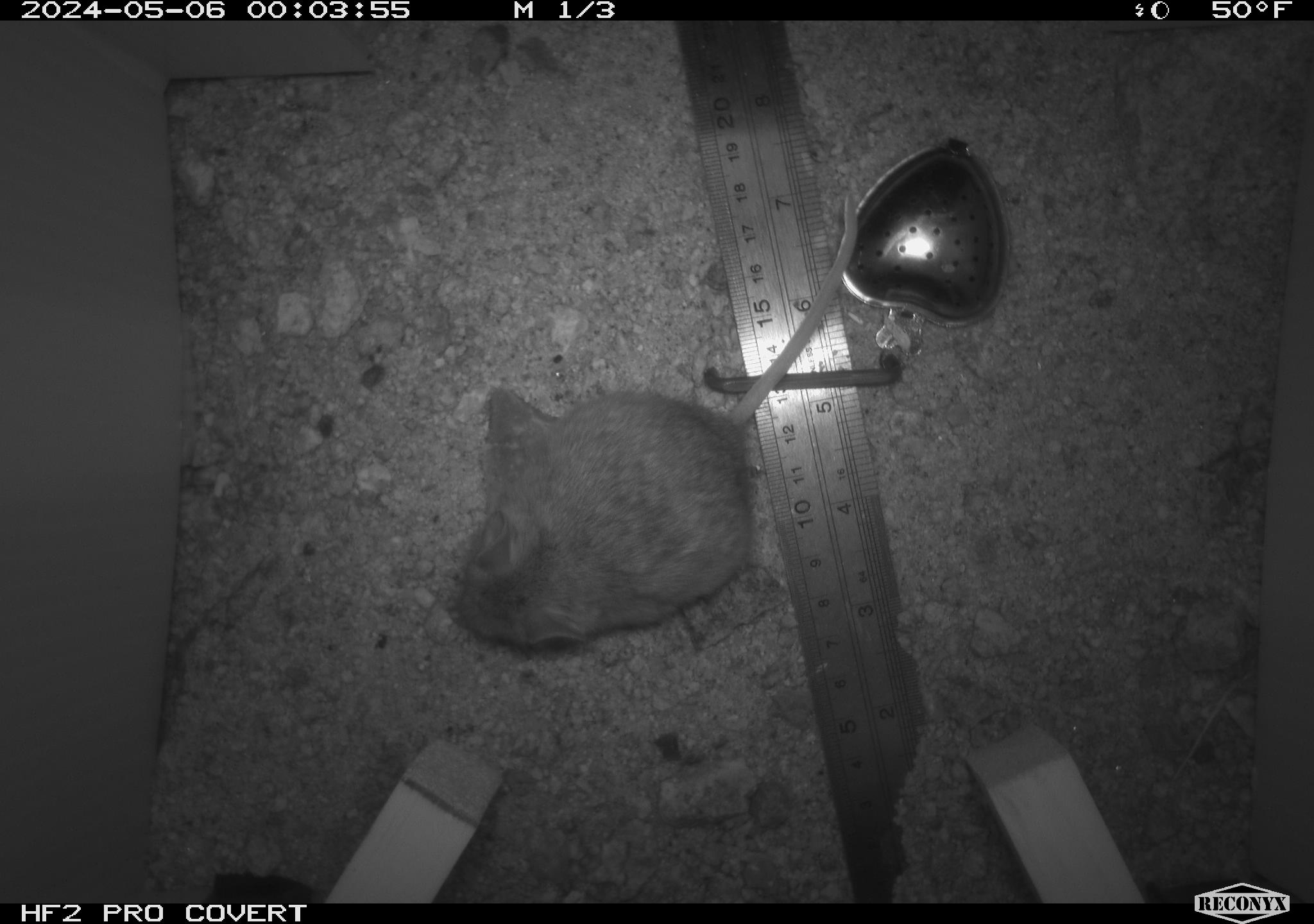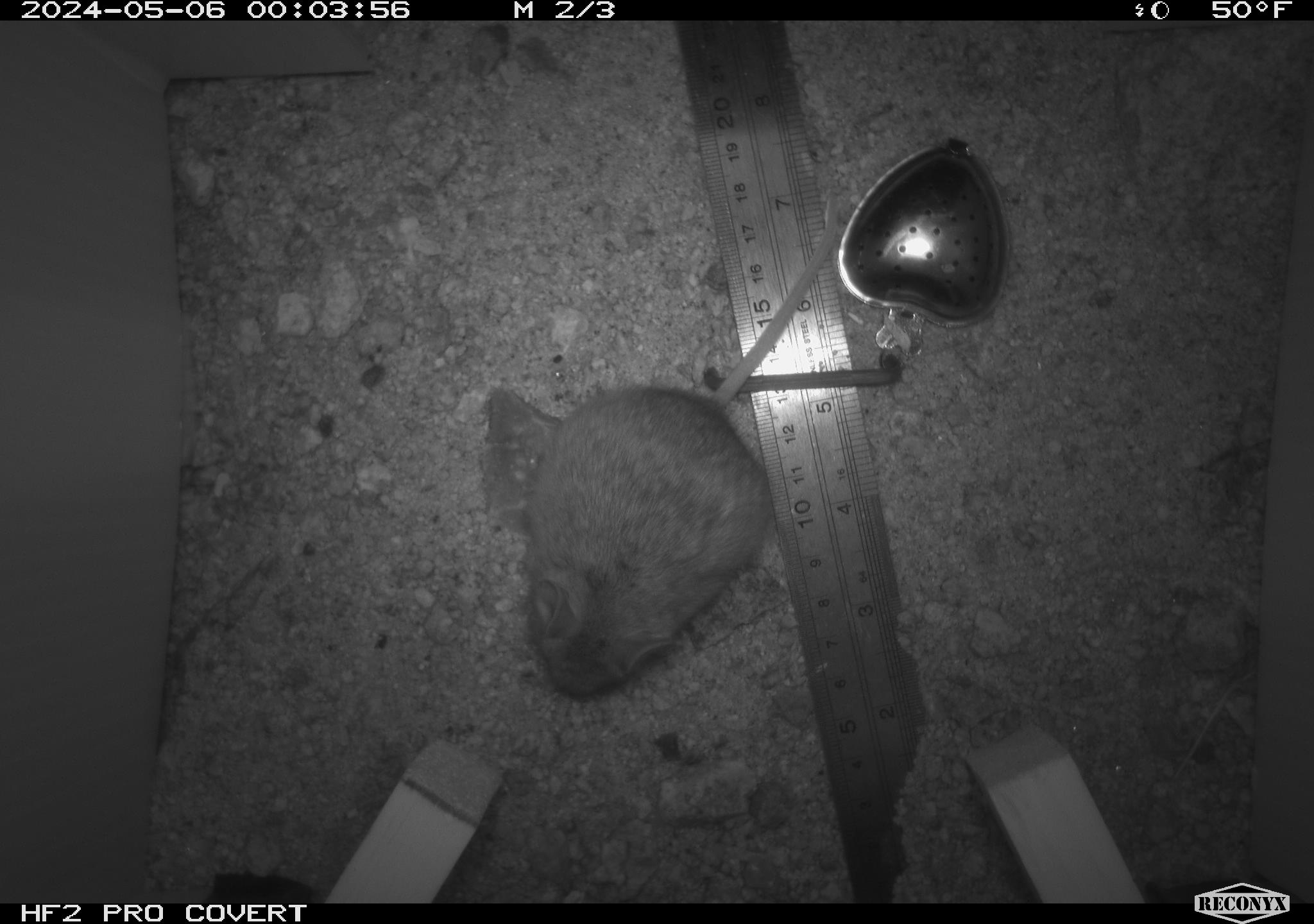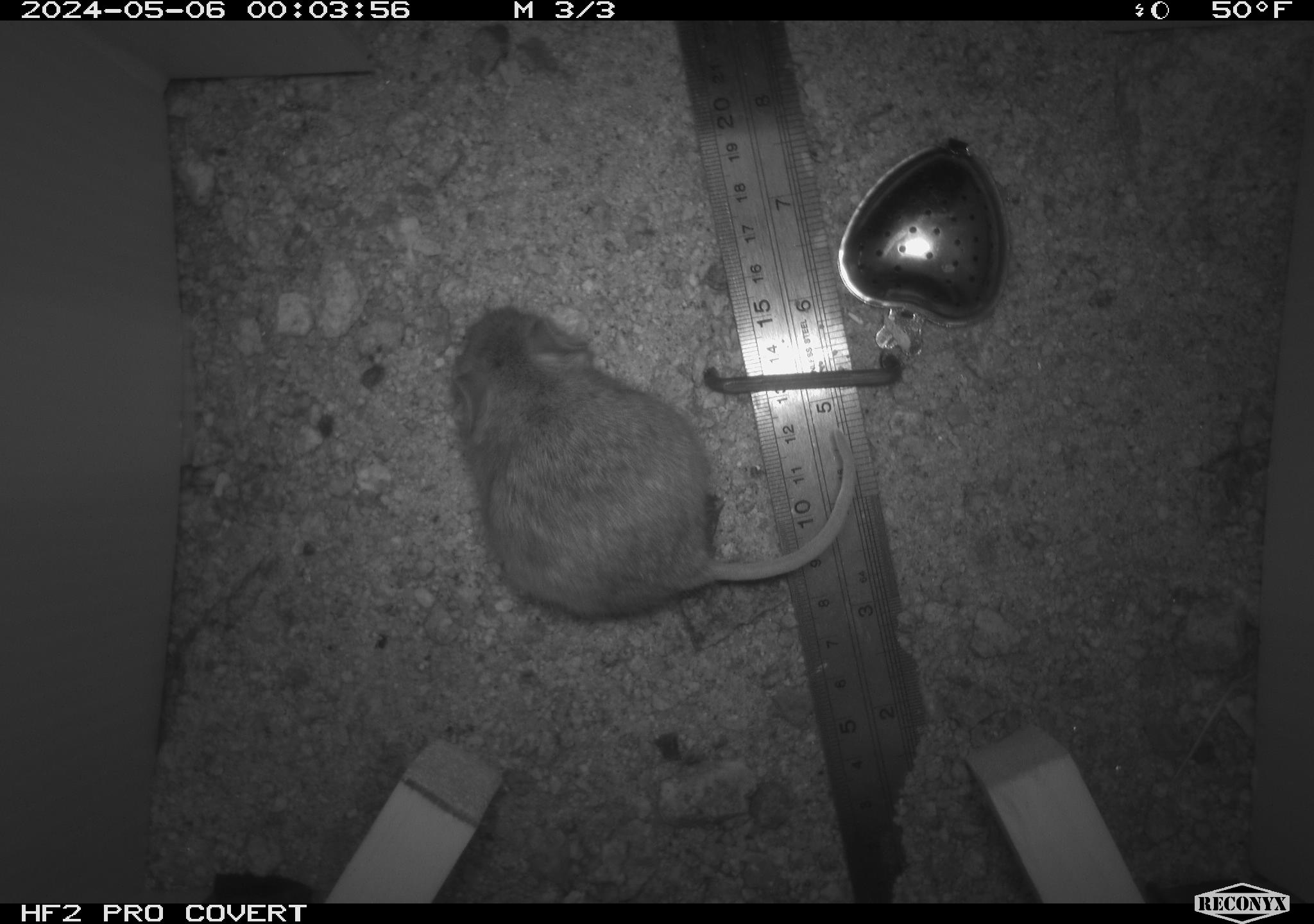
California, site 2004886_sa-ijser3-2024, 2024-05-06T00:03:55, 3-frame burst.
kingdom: Animalia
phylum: Chordata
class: Mammalia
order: Rodentia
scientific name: Rodentia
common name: mouse species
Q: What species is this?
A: Mouse species (Rodentia).